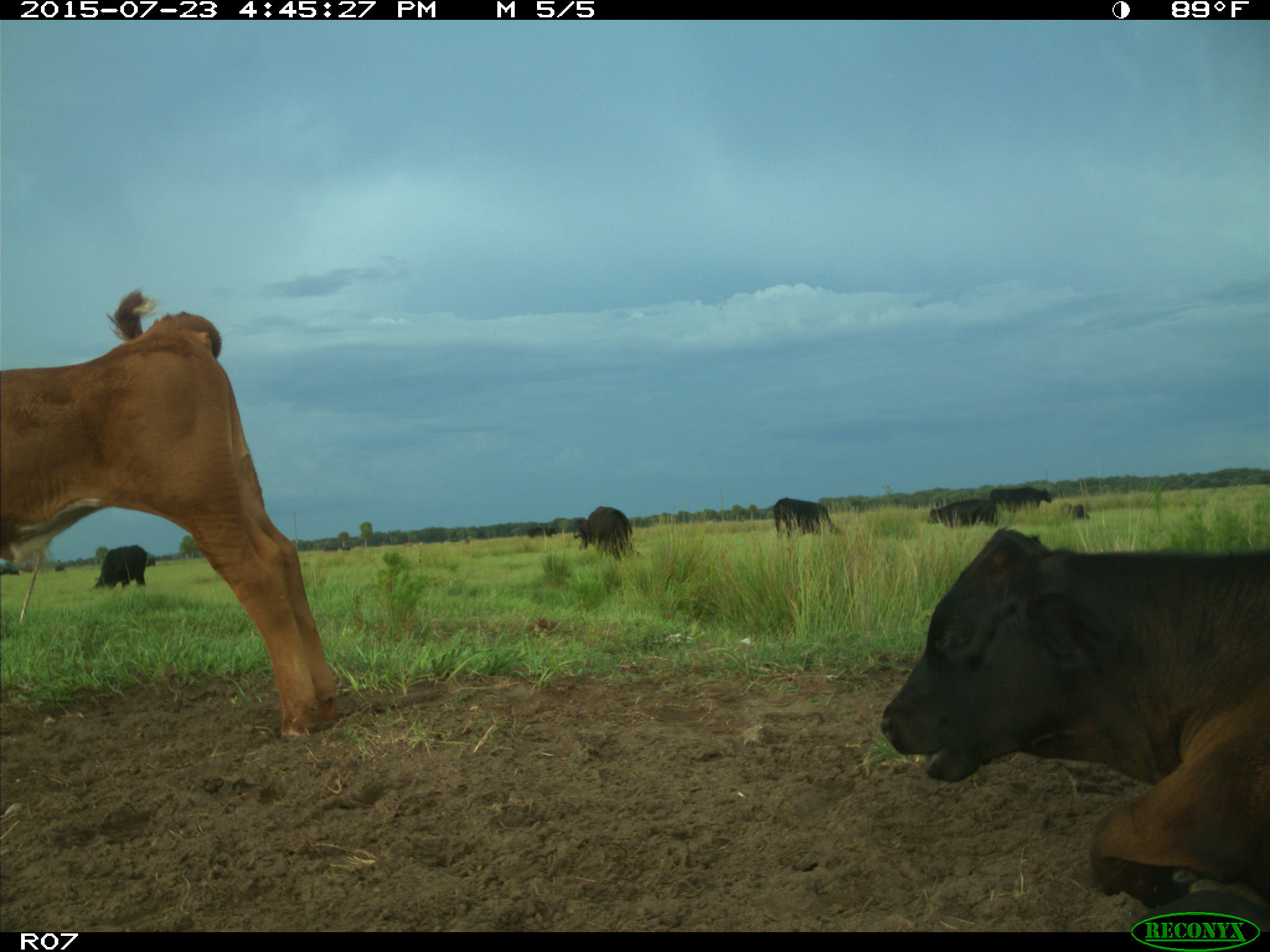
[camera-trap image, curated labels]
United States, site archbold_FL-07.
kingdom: Animalia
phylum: Chordata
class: Mammalia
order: Artiodactyla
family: Bovidae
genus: Bos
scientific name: Bos taurus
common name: domestic cow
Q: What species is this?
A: Bos taurus (domestic cow).